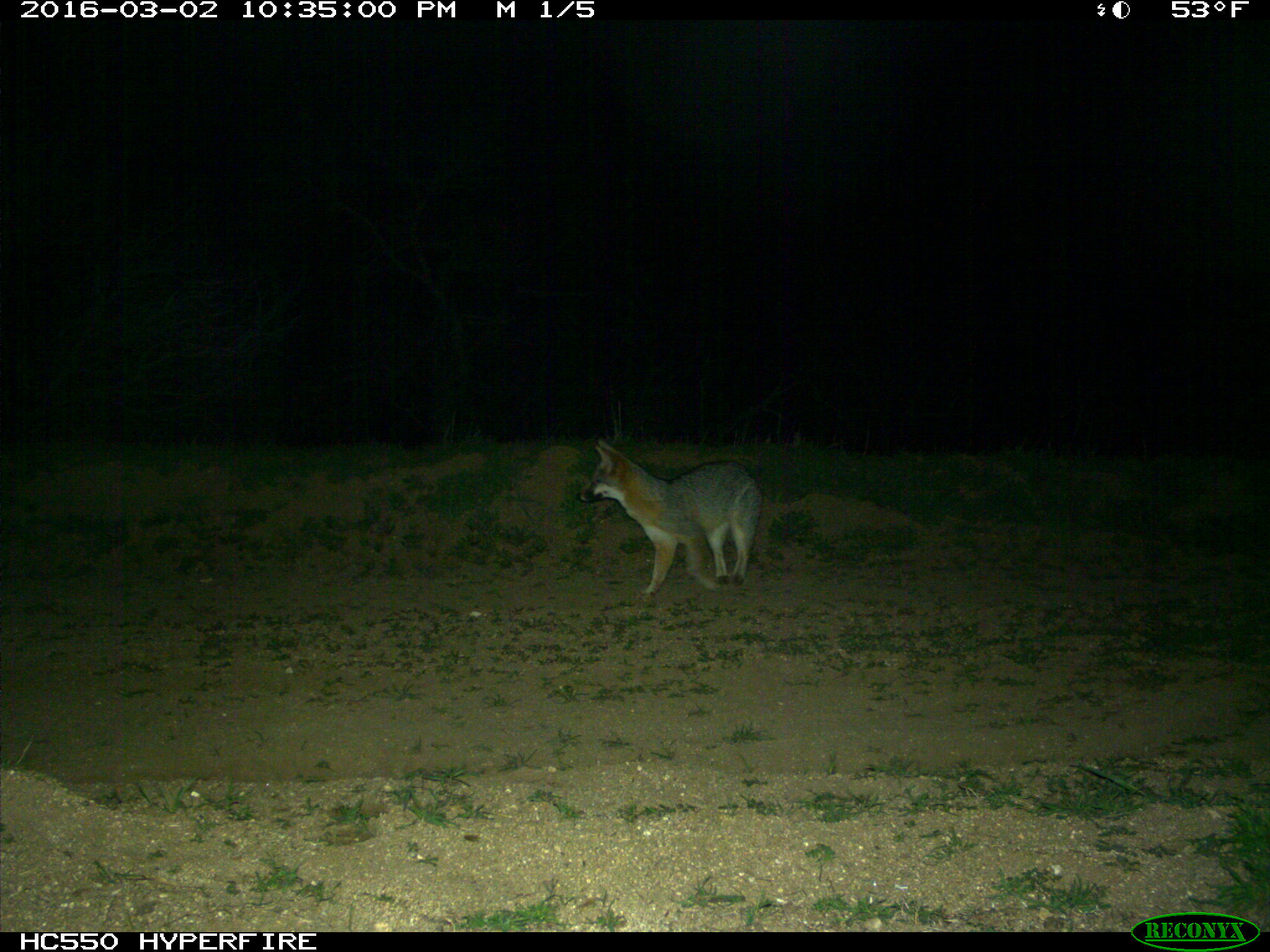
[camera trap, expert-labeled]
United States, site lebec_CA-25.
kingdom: Animalia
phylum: Chordata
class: Mammalia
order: Carnivora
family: Canidae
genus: Urocyon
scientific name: Urocyon cinereoargenteus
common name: gray fox